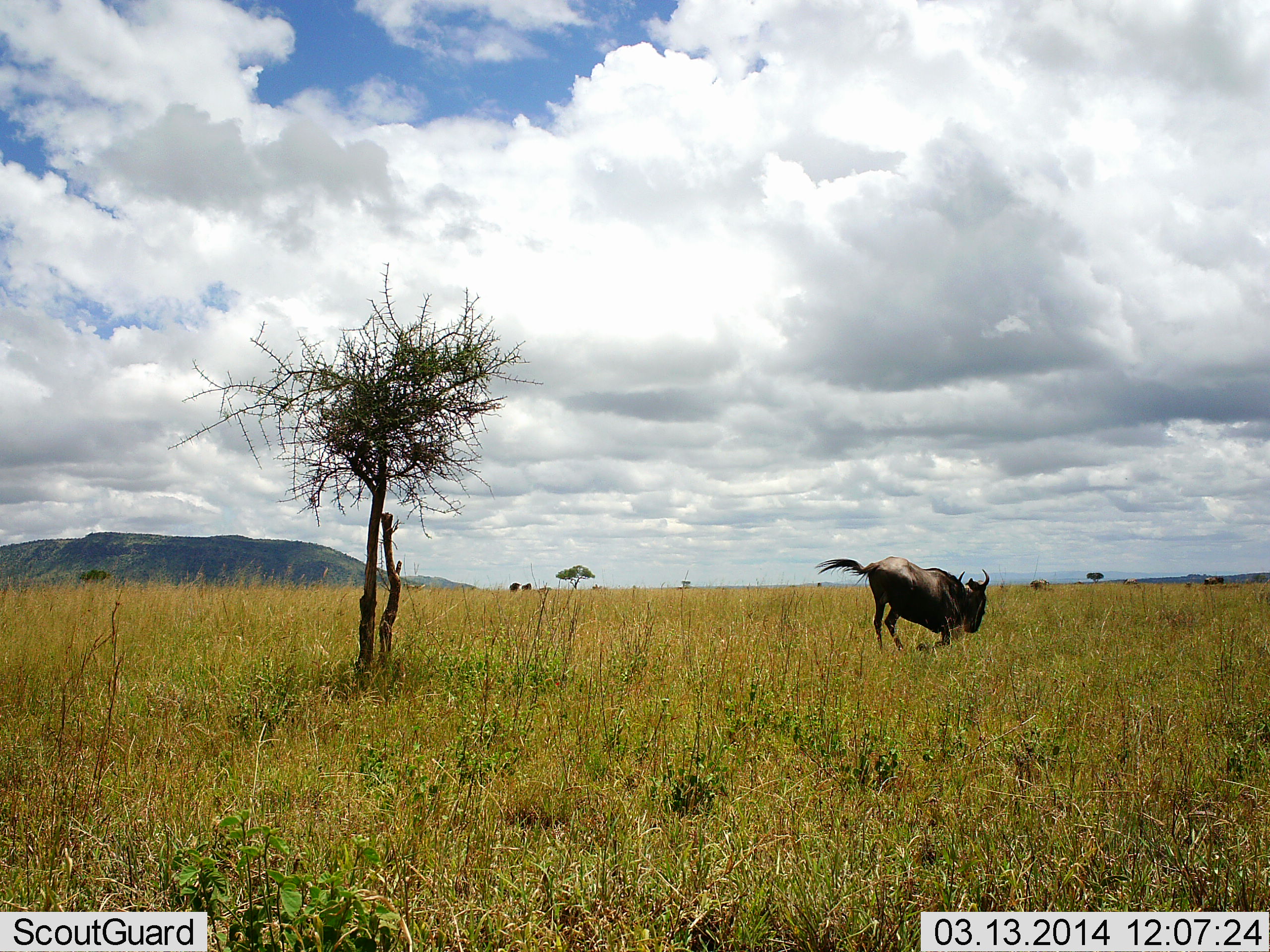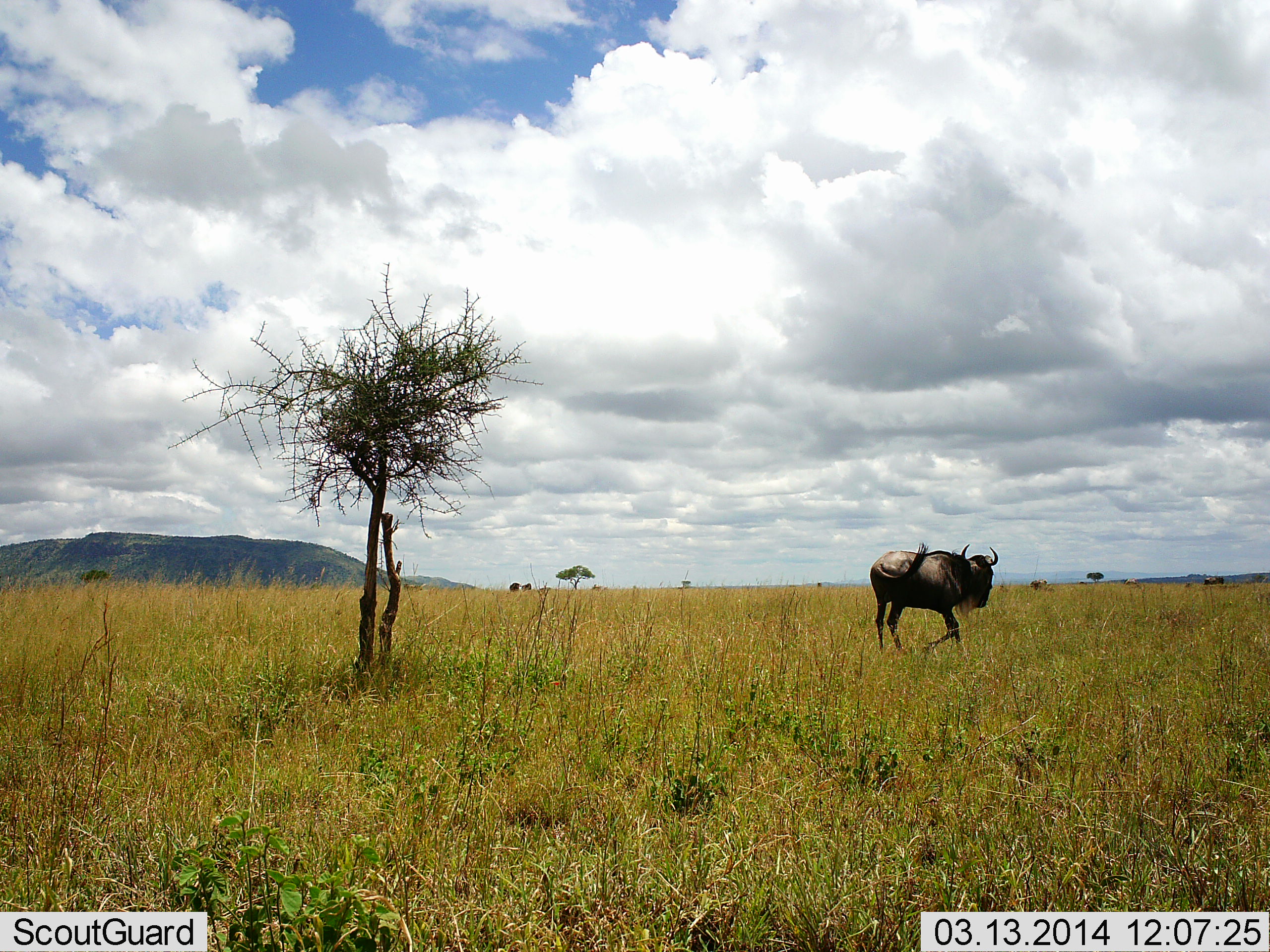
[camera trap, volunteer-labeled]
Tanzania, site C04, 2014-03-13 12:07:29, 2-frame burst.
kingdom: Animalia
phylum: Chordata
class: Mammalia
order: Artiodactyla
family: Bovidae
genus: Connochaetes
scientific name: Connochaetes taurinus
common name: blue wildebeest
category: wildebeest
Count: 1.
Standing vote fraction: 30%.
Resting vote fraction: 10%.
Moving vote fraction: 70%.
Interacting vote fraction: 0%.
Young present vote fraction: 0%.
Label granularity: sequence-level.